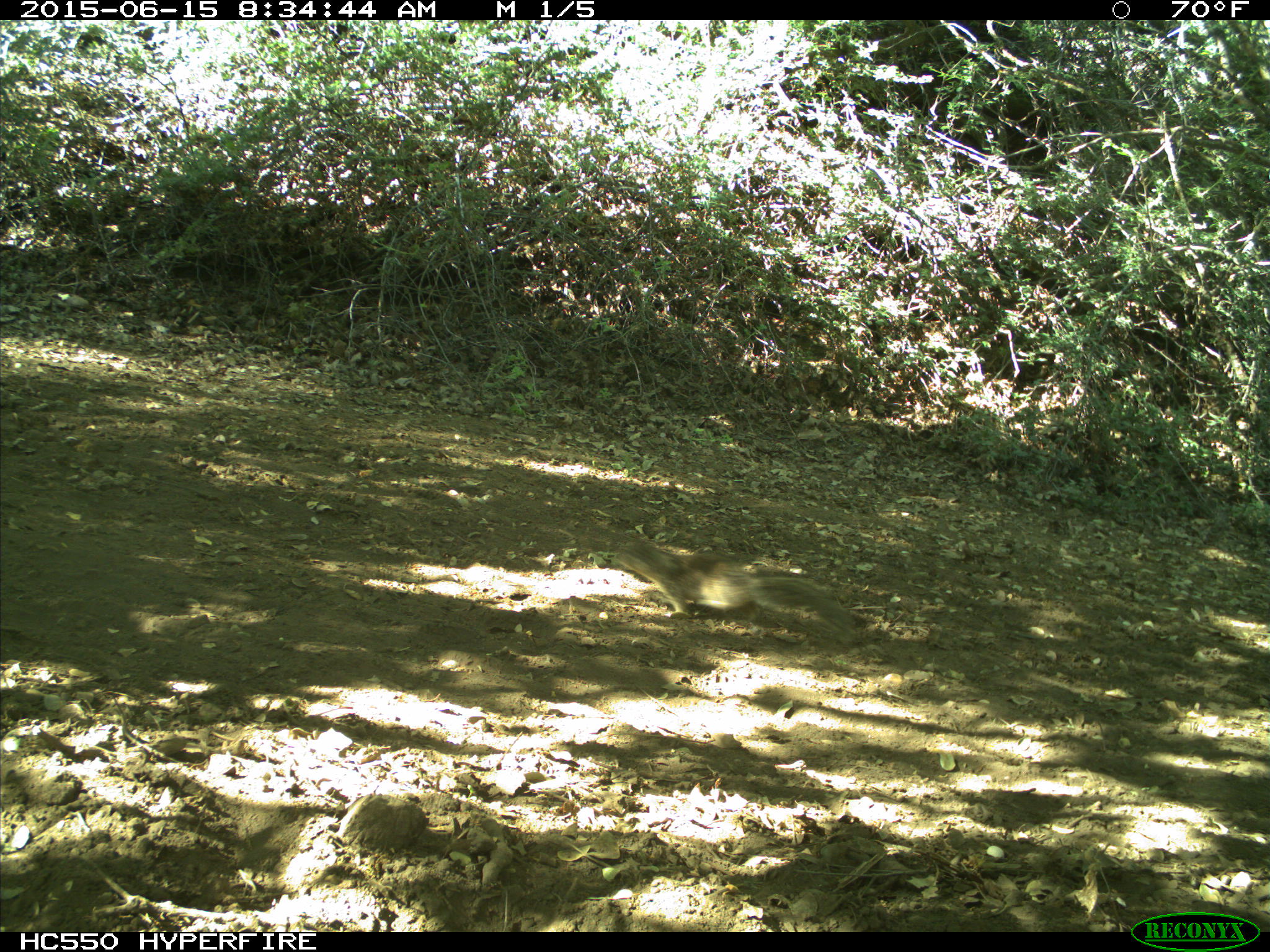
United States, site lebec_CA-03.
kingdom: Animalia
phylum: Chordata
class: Mammalia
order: Rodentia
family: Sciuridae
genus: Otospermophilus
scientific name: Otospermophilus beecheyi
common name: california ground squirrel